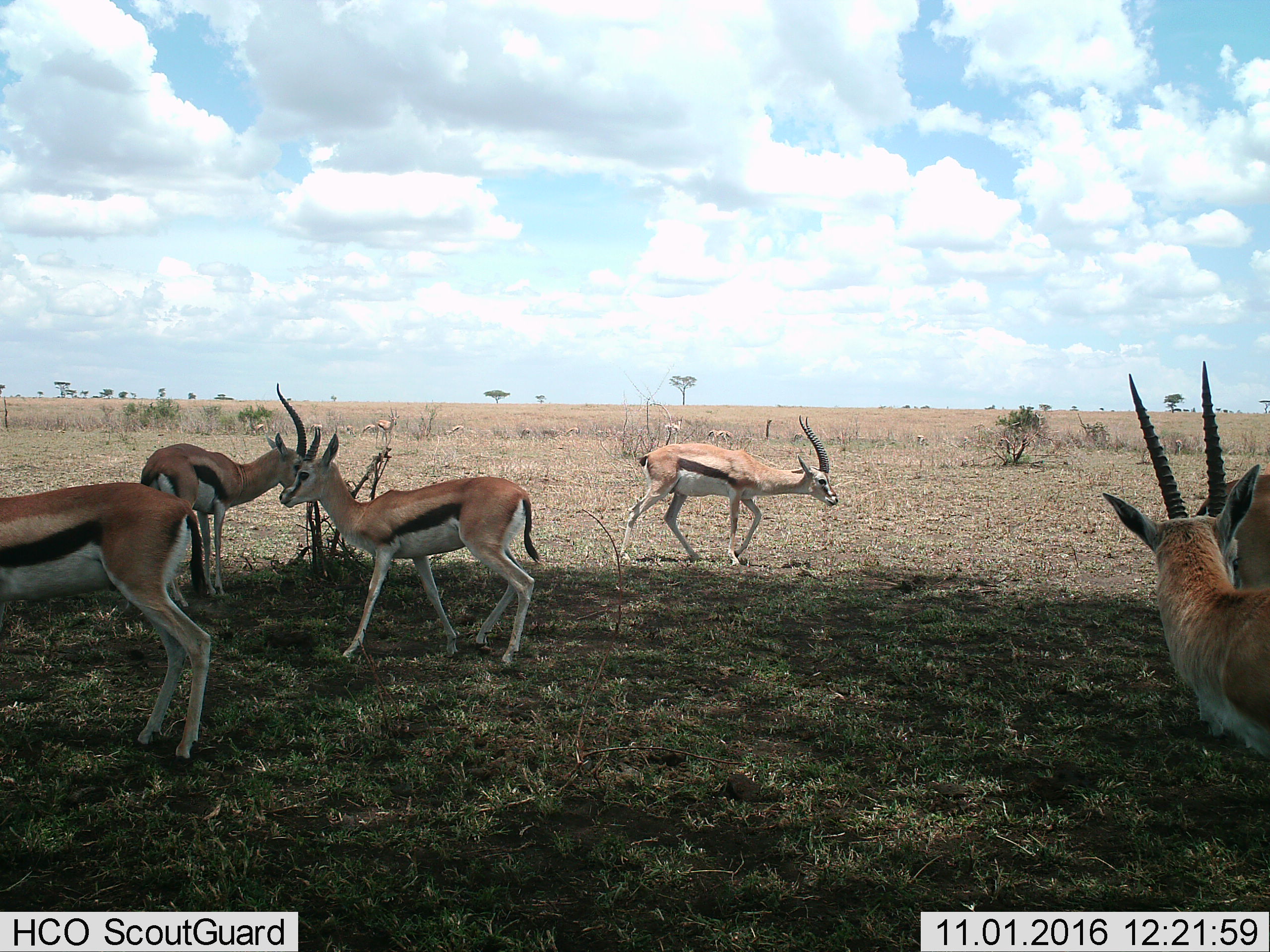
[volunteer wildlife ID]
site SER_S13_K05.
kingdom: Animalia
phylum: Chordata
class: Mammalia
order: Artiodactyla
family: Bovidae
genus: Eudorcas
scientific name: Eudorcas thomsonii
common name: thomson's gazelle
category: gazellethomsons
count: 6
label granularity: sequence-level